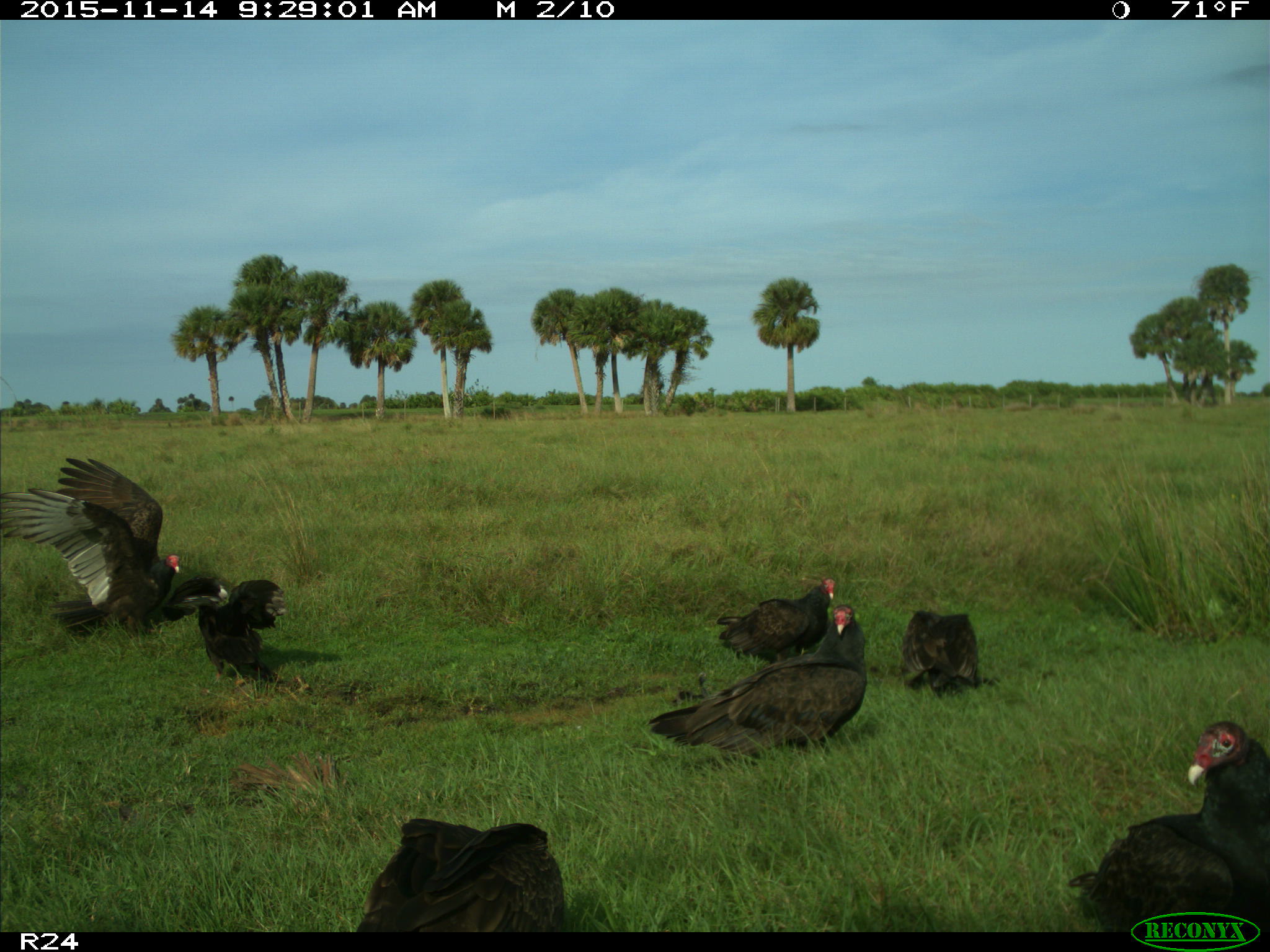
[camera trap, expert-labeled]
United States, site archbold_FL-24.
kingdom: Animalia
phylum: Chordata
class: Aves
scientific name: Aves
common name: birds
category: unidentified bird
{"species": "unidentified bird (birds) (Aves)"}